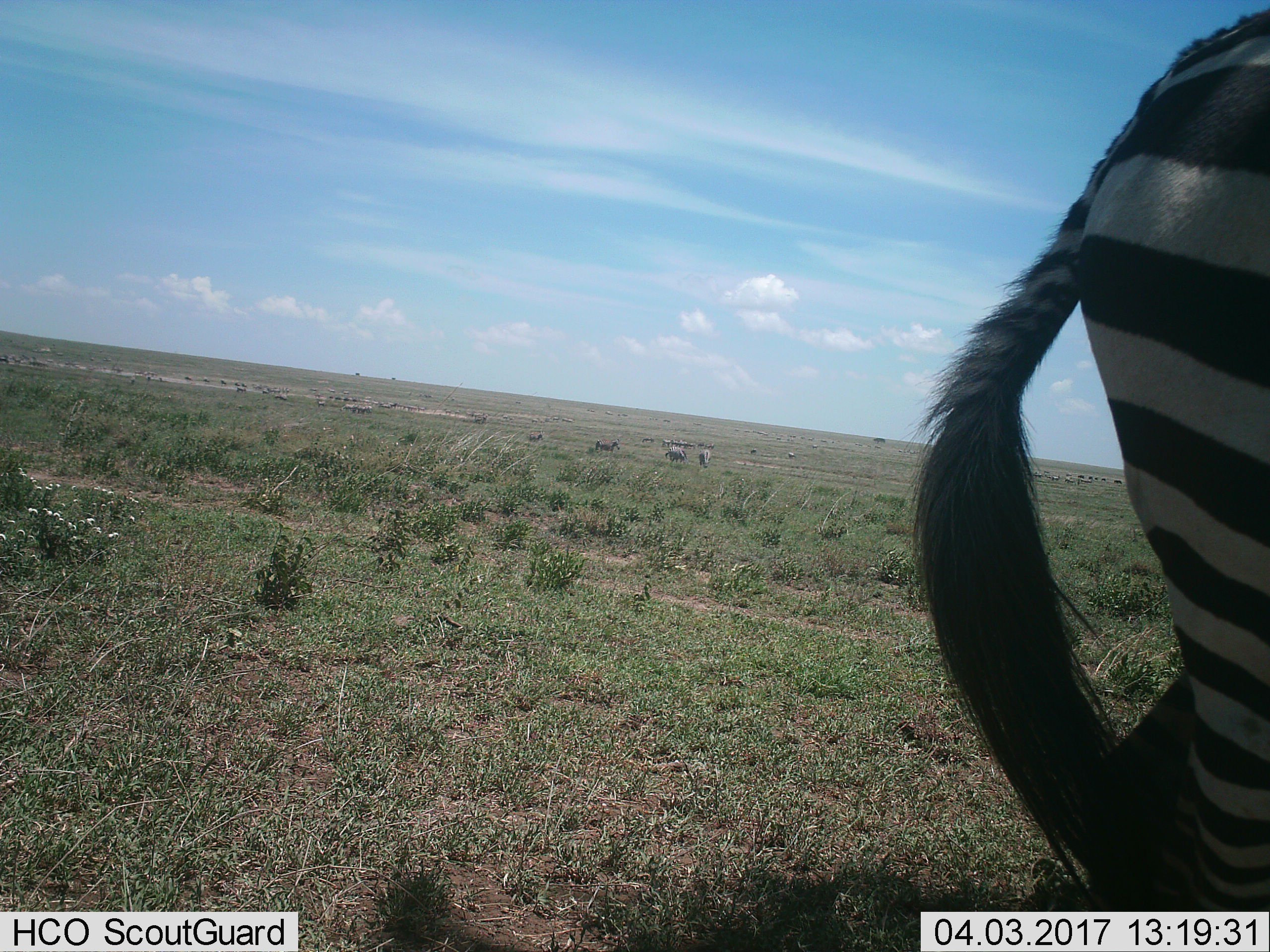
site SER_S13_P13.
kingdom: Animalia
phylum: Chordata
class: Mammalia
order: Perissodactyla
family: Equidae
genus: Equus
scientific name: Equus quagga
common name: plains zebra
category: zebraplains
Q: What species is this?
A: Zebraplains (plains zebra) (Equus quagga).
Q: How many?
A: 11-50.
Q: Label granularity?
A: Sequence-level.